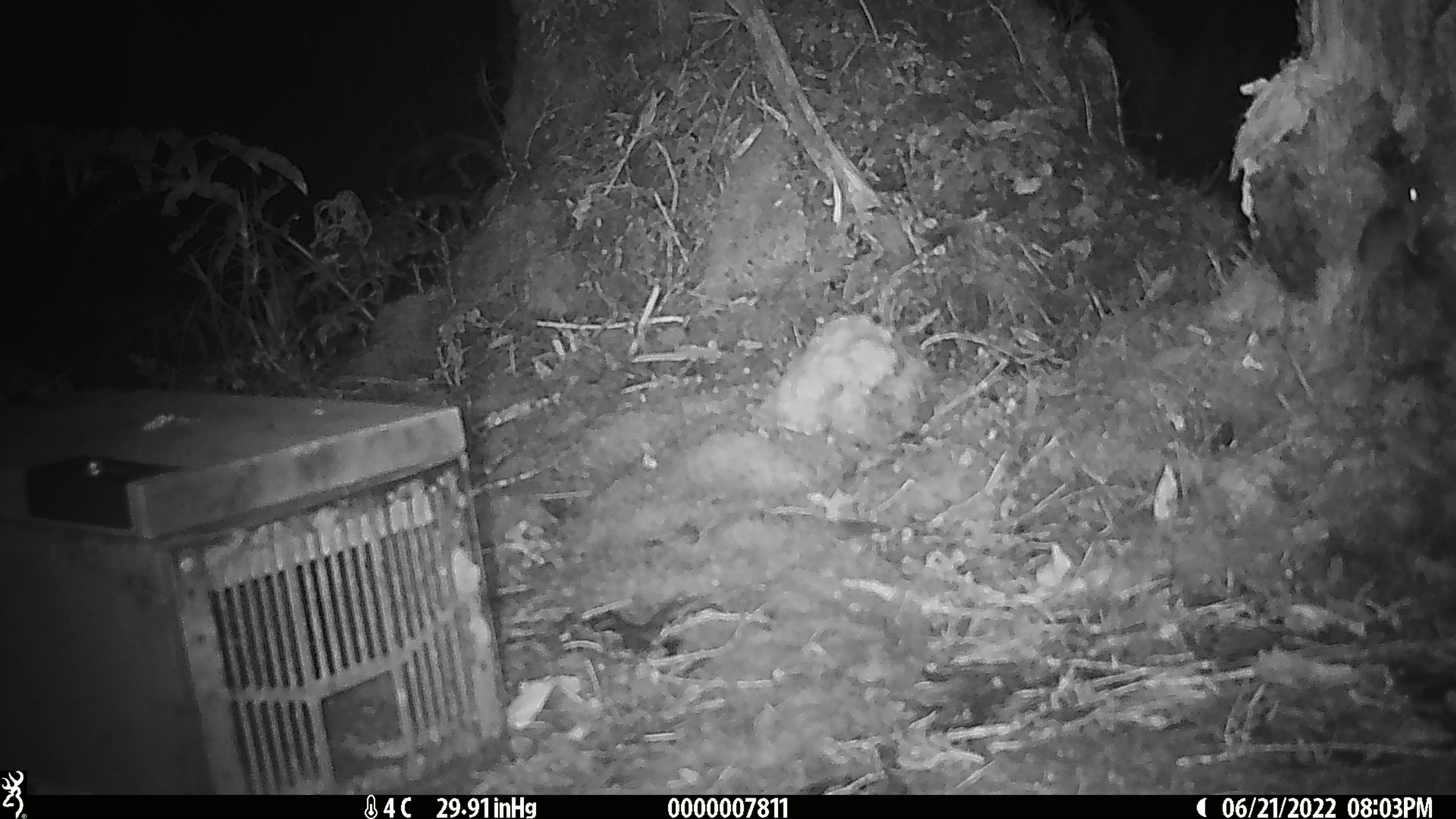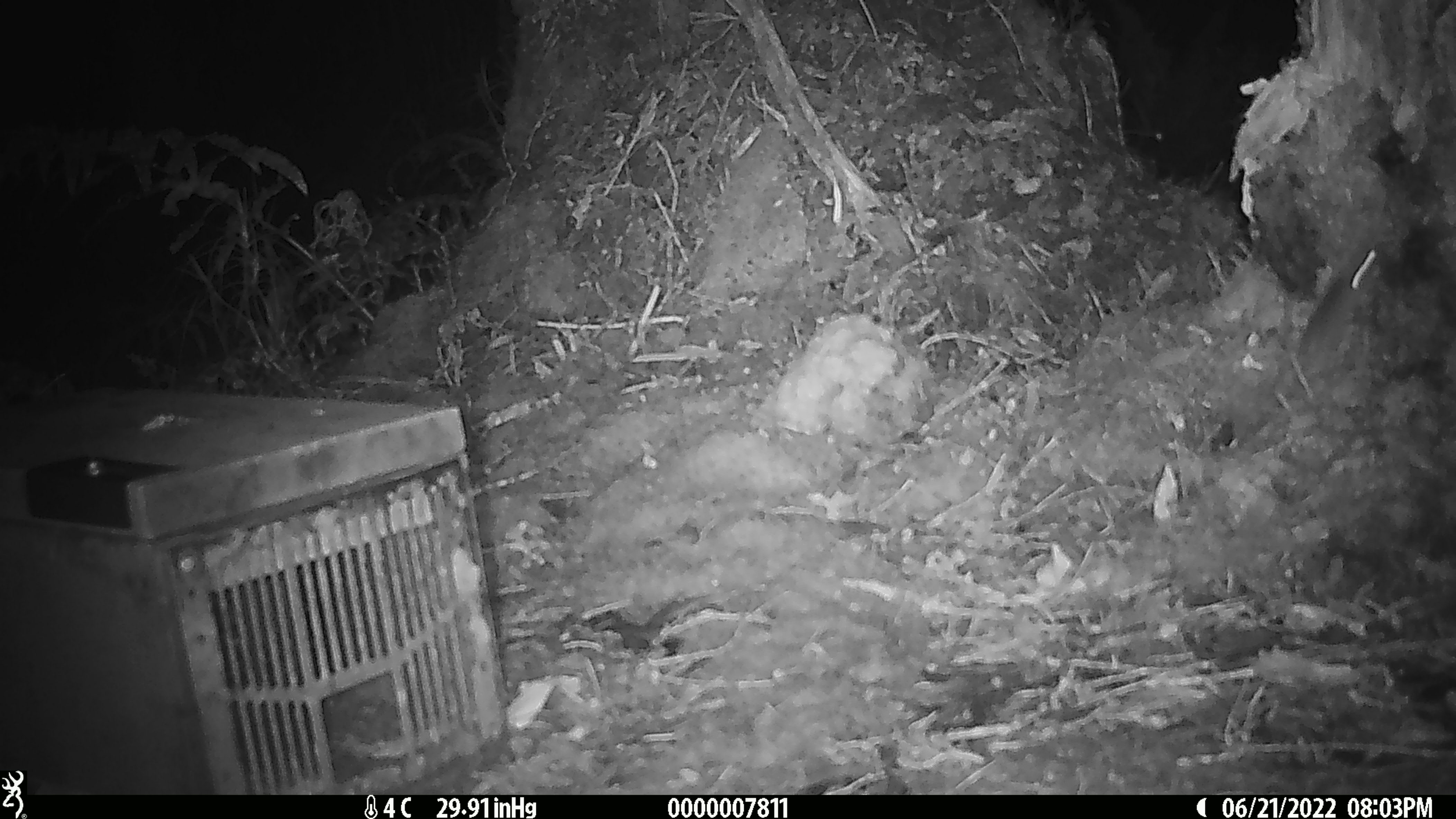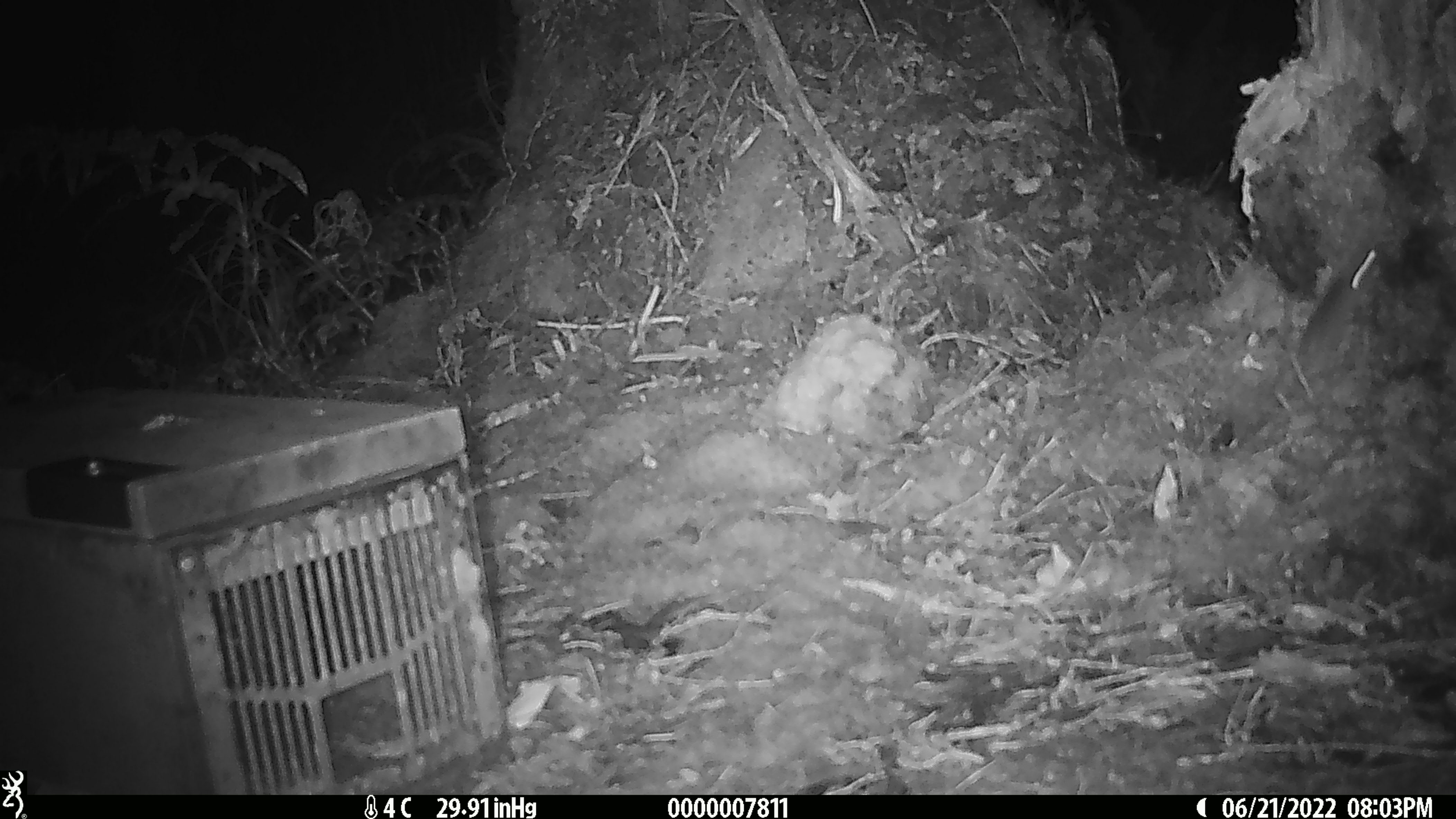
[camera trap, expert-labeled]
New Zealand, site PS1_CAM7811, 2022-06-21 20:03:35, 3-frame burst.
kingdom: Animalia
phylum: Chordata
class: Mammalia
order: Rodentia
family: Muridae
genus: Mus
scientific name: Mus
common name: mouse